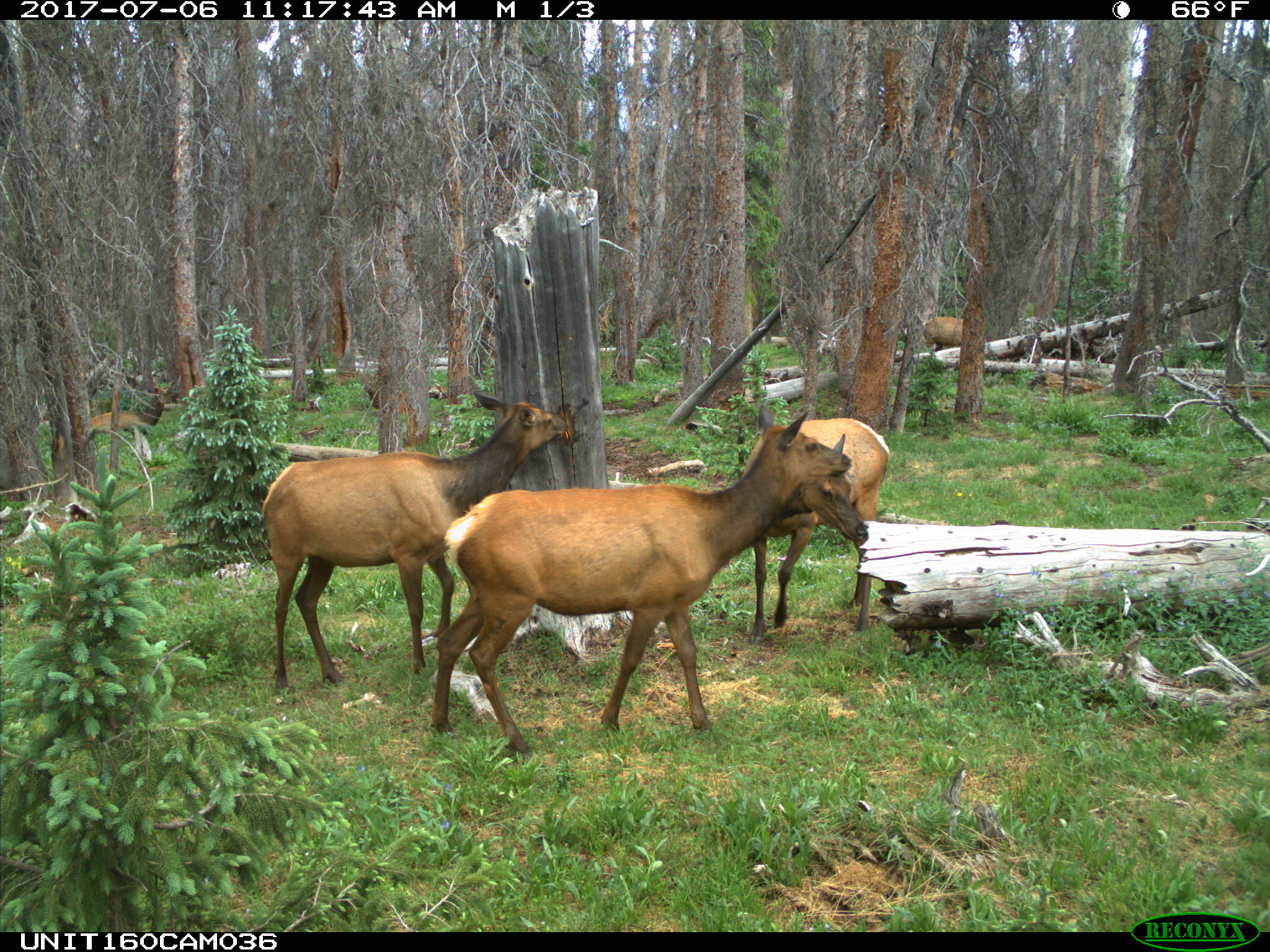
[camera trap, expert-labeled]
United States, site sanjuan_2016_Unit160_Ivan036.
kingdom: Animalia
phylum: Chordata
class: Mammalia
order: Artiodactyla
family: Cervidae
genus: Cervus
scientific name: Cervus elaphus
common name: red deer